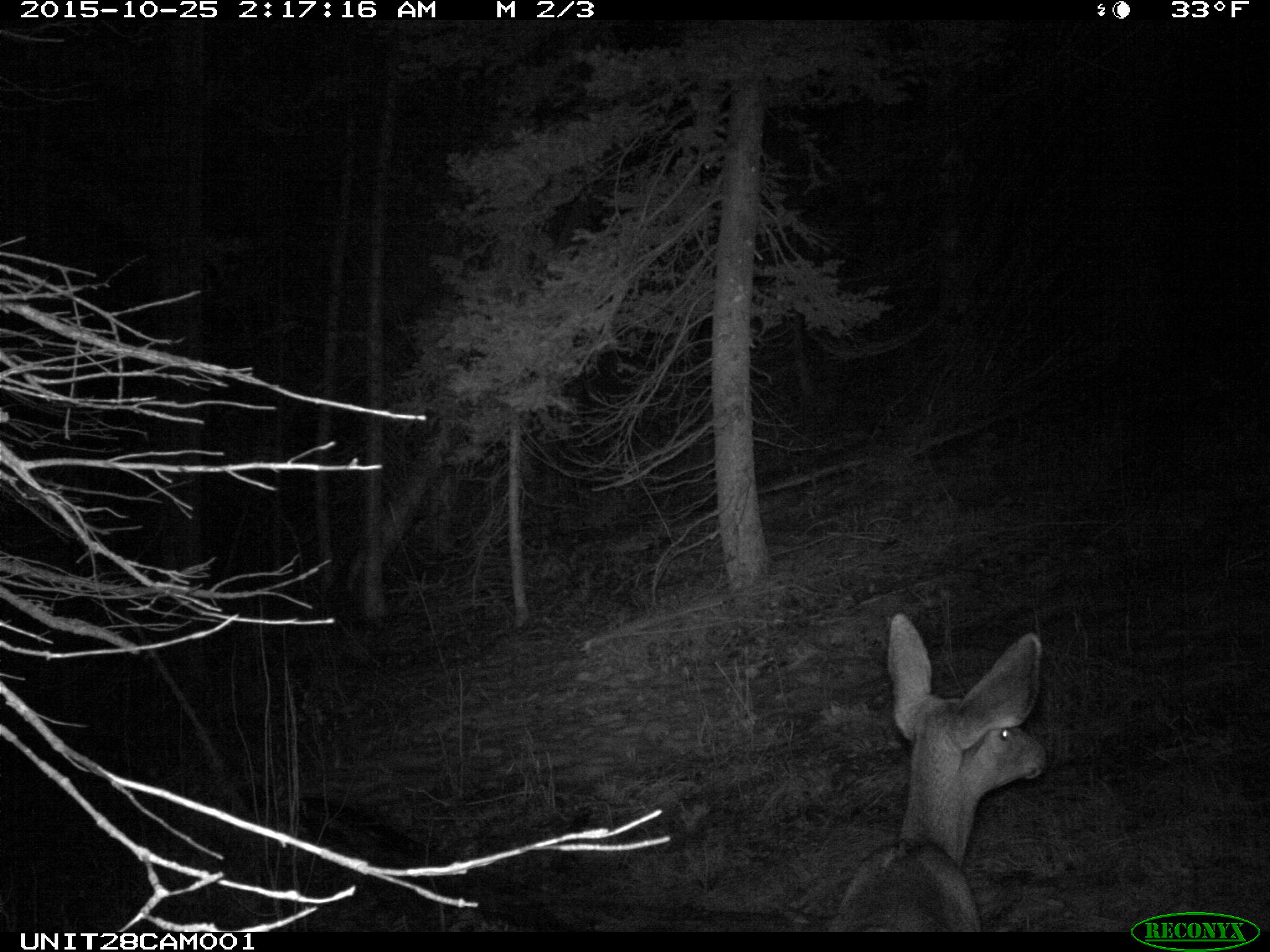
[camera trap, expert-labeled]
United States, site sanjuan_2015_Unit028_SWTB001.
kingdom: Animalia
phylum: Chordata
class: Mammalia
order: Artiodactyla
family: Cervidae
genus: Odocoileus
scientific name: Odocoileus hemionus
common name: mule deer